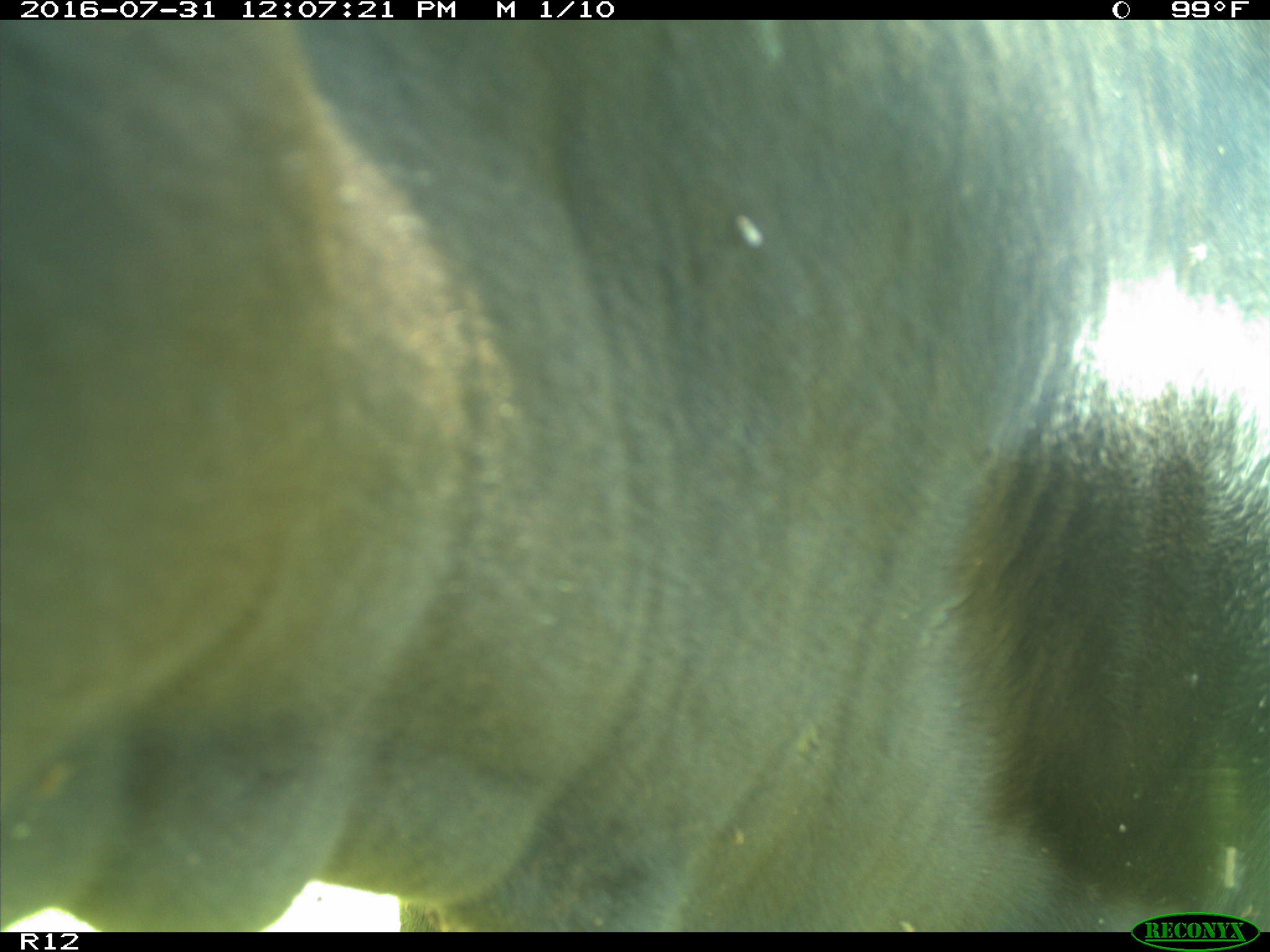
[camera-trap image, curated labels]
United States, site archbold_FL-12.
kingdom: Animalia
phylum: Chordata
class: Mammalia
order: Artiodactyla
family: Bovidae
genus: Bos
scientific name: Bos taurus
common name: domestic cow